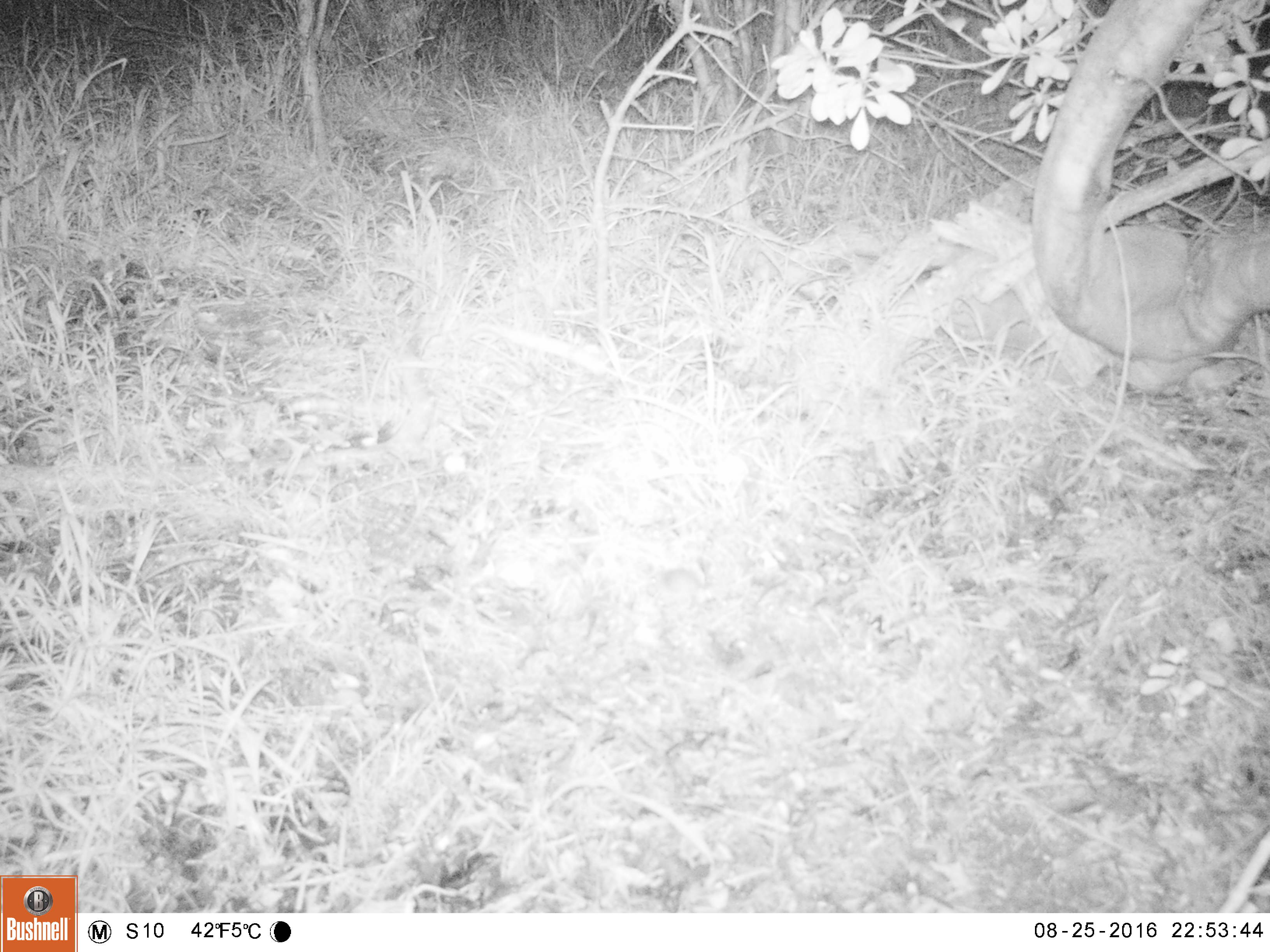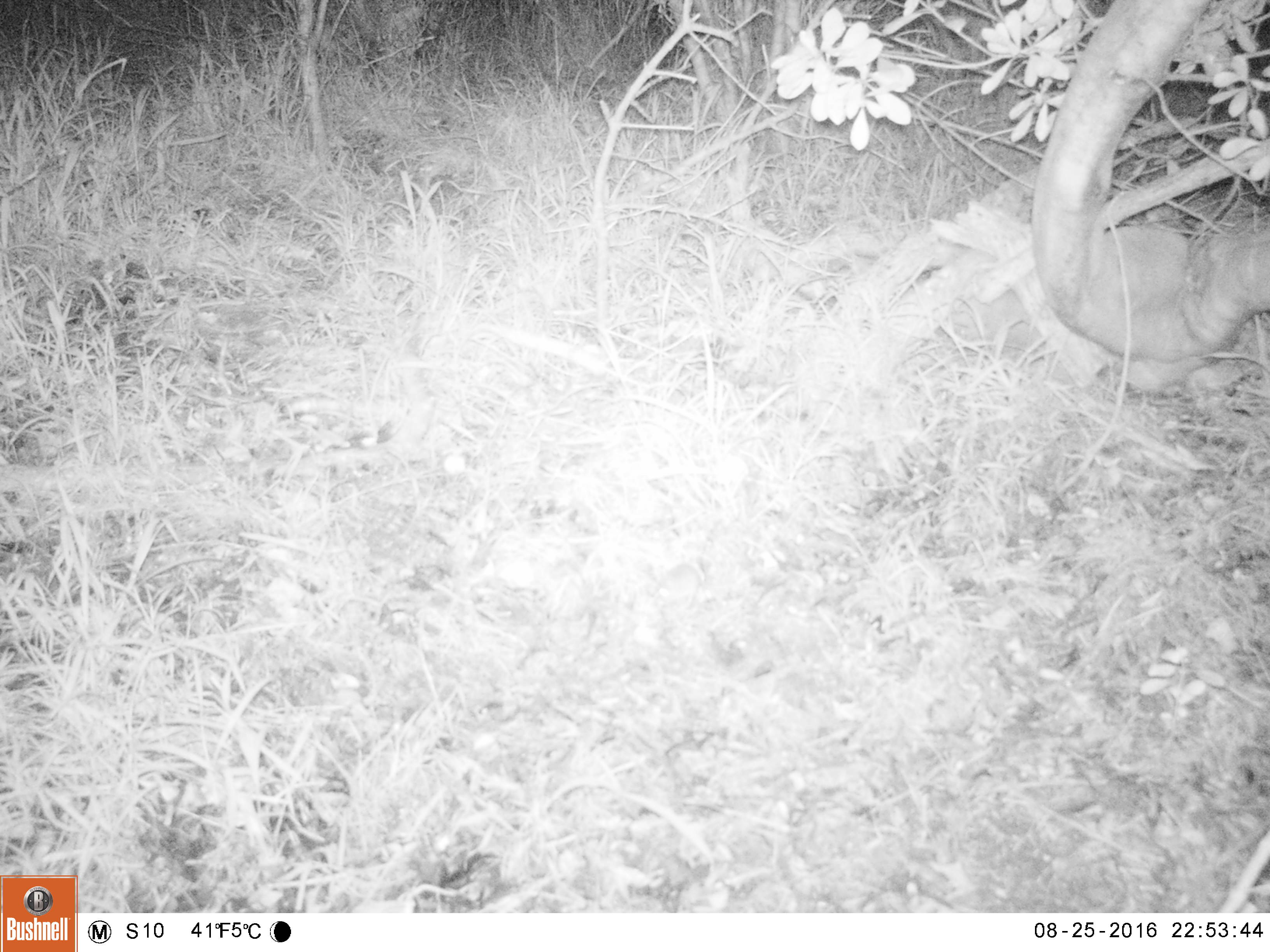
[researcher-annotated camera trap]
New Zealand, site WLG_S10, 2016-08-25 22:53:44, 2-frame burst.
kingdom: Animalia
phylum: Chordata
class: Mammalia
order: Rodentia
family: Muridae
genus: Mus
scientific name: Mus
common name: mouse